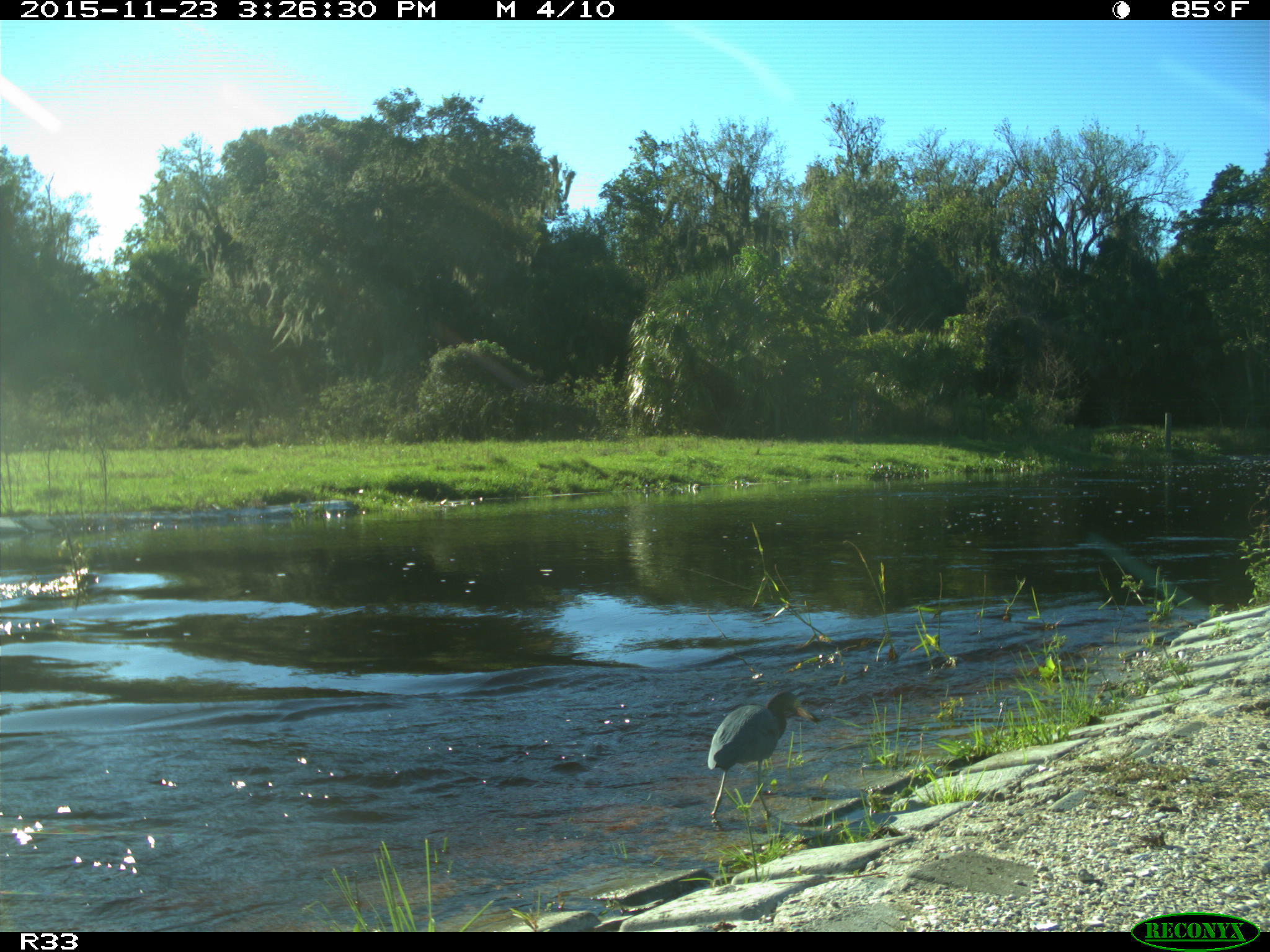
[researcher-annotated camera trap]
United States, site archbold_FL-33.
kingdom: Animalia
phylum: Chordata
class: Aves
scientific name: Aves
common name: birds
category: unidentified bird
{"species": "unidentified bird (birds) (Aves)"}